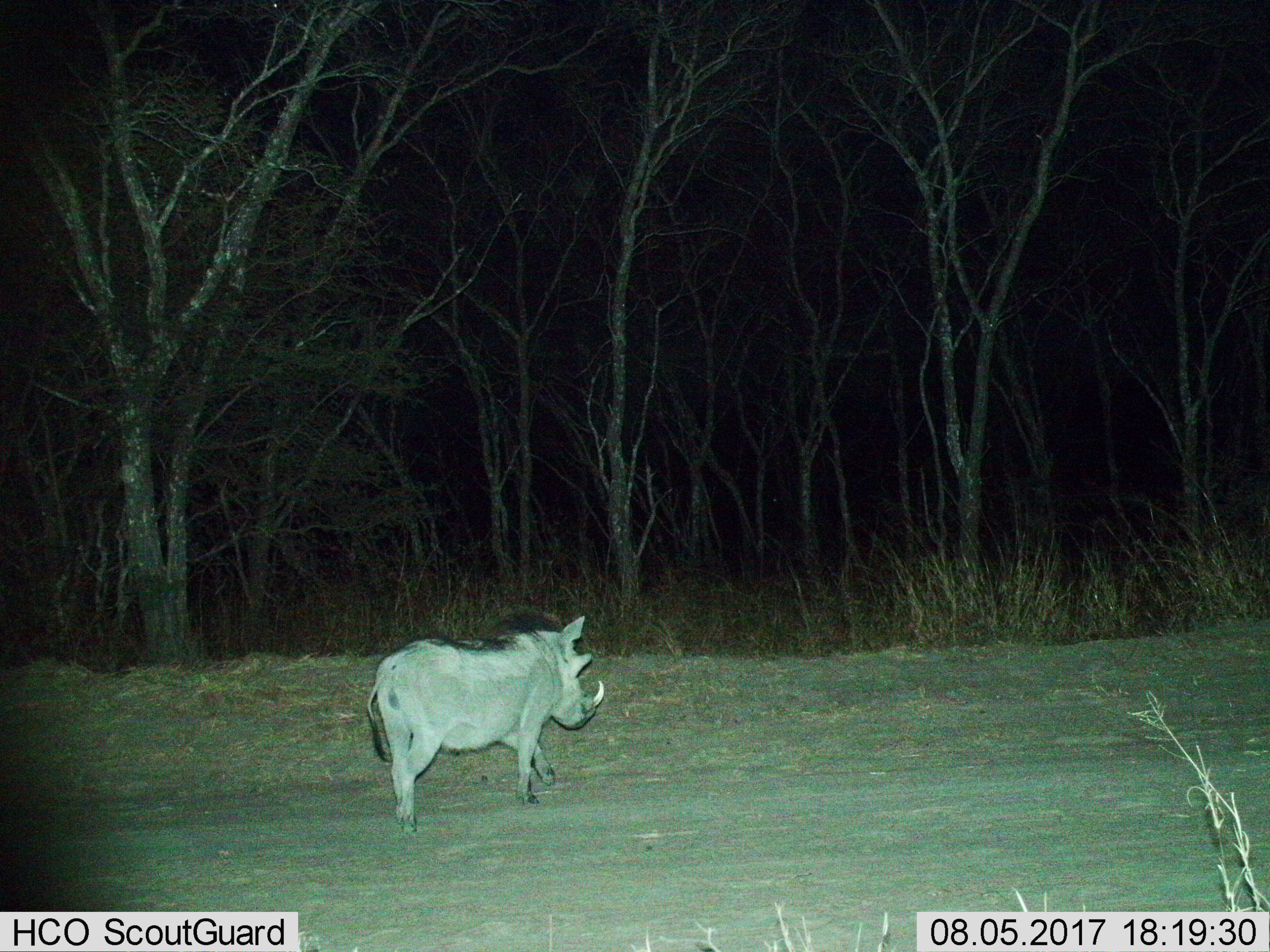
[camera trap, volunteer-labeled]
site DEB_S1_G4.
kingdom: Animalia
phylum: Chordata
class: Mammalia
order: Artiodactyla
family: Suidae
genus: Phacochoerus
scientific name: Phacochoerus africanus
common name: warthog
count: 1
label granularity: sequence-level